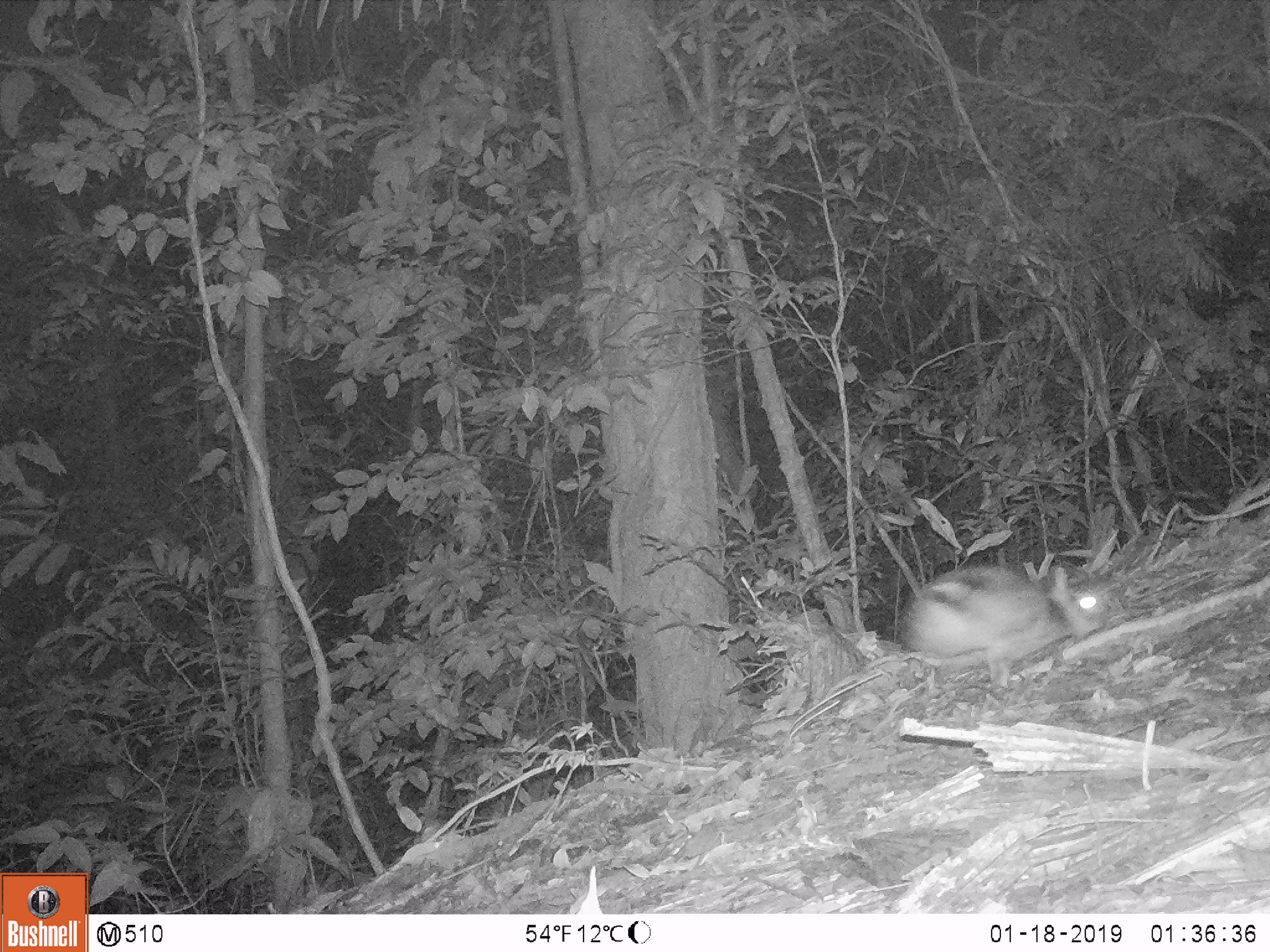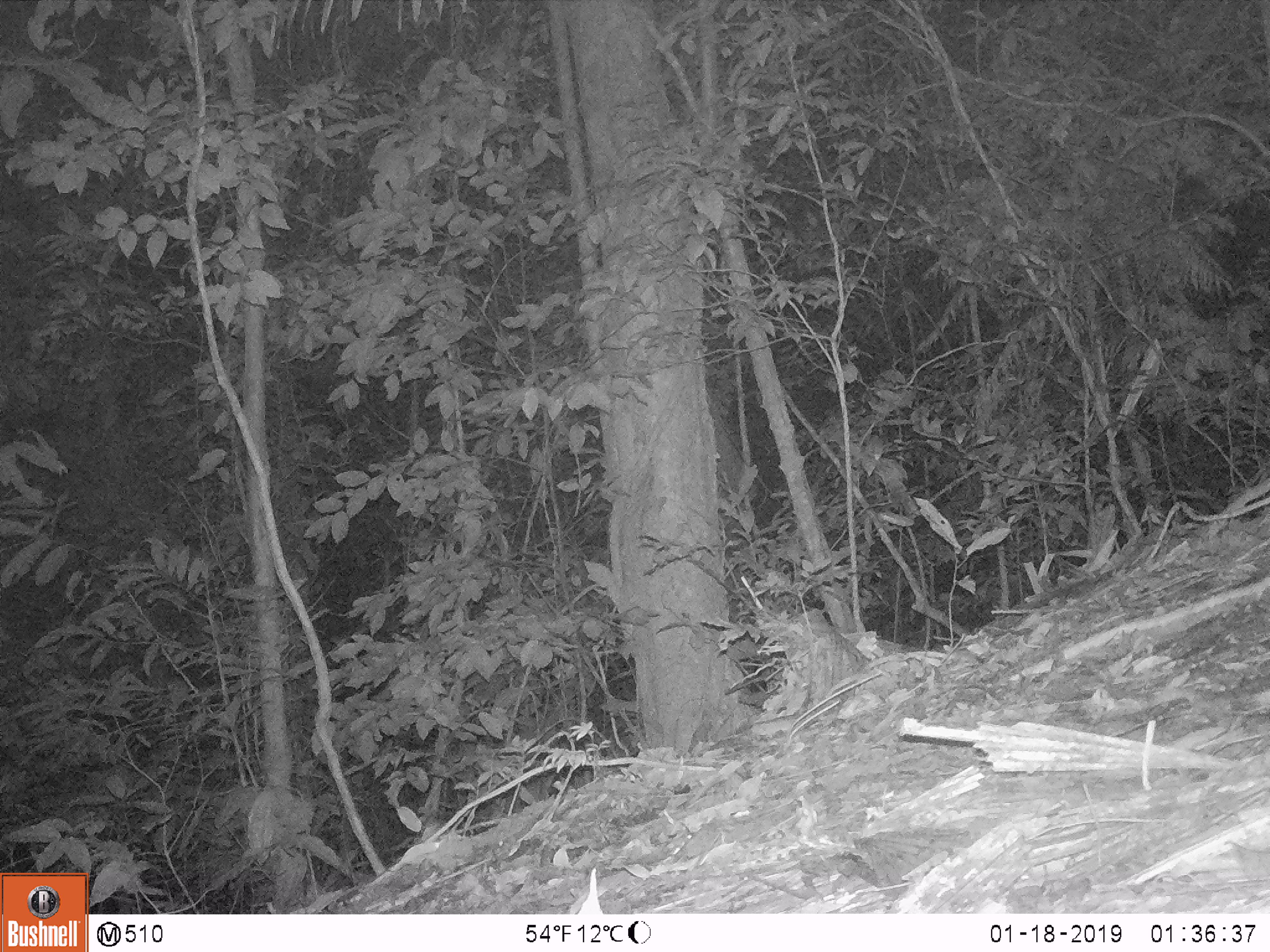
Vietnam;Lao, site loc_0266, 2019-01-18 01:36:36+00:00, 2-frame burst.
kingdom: Animalia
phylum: Chordata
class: Mammalia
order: Lagomorpha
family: Leporidae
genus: Nesolagus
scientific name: Nesolagus timminsi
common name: annamite striped rabbit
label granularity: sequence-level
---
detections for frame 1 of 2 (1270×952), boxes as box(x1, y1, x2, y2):
annamite striped rabbit: box(904, 563, 1110, 689)